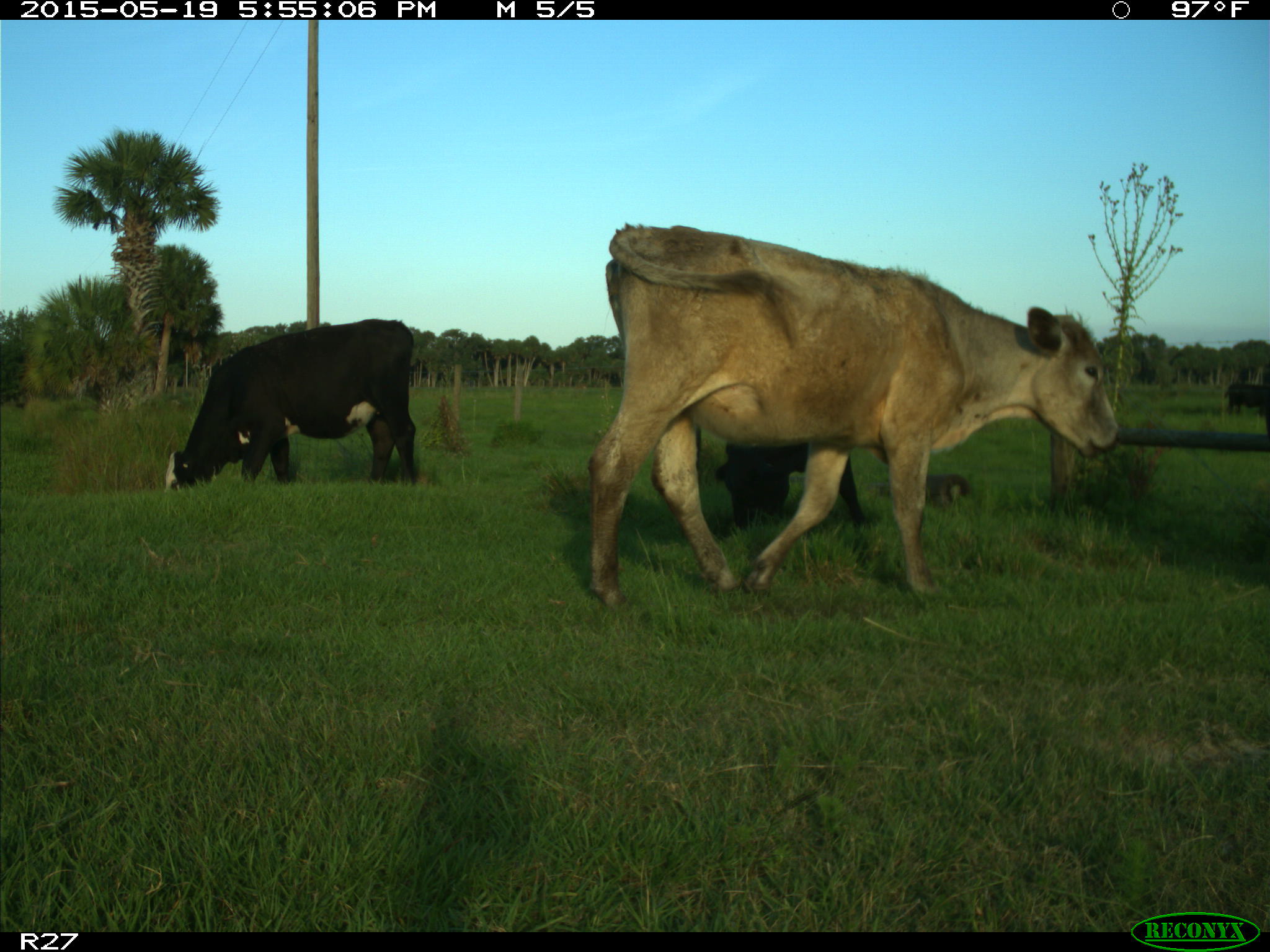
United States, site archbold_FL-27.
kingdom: Animalia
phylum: Chordata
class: Mammalia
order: Artiodactyla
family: Bovidae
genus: Bos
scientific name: Bos taurus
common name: domestic cow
Bos taurus (domestic cow).